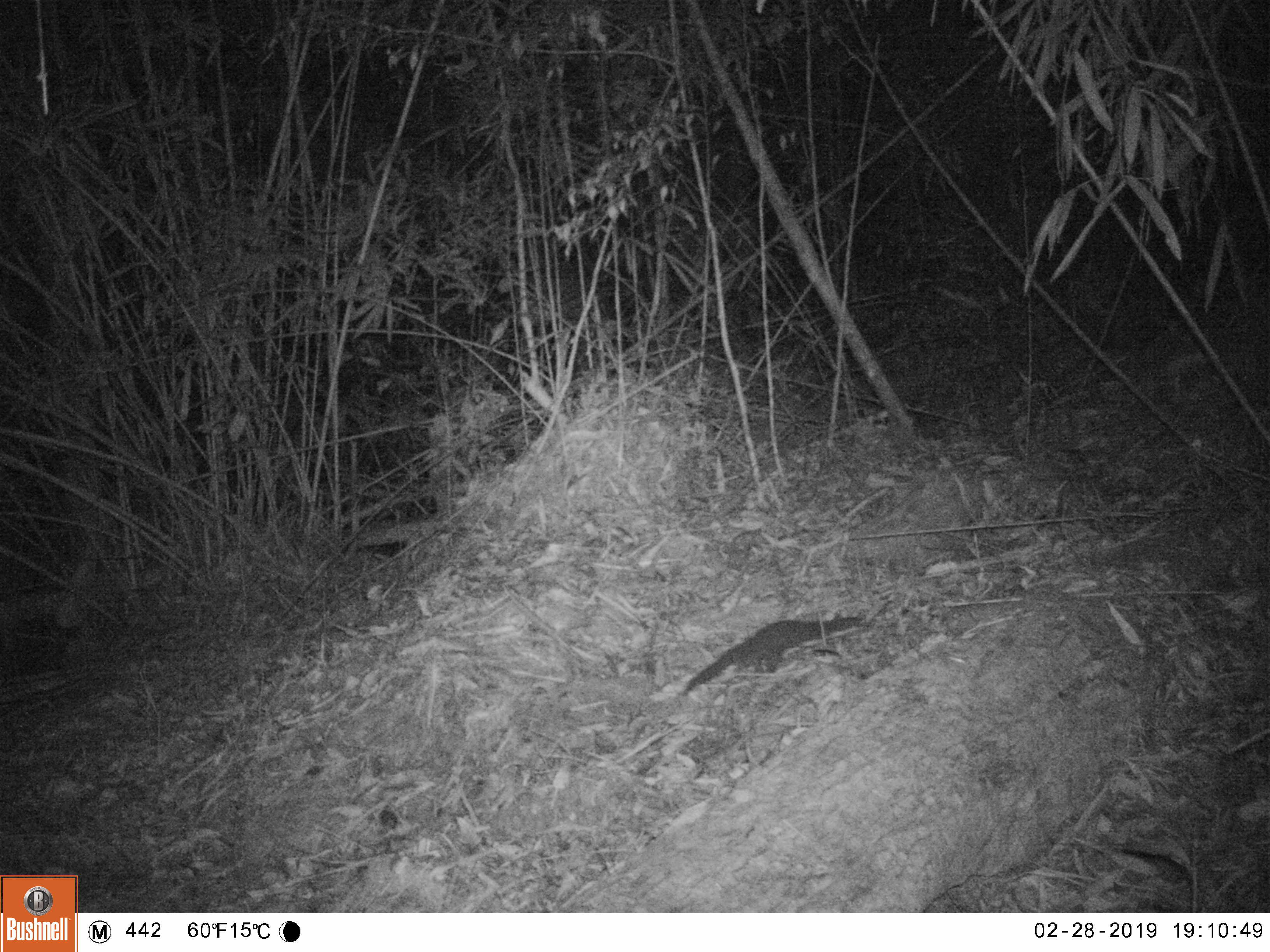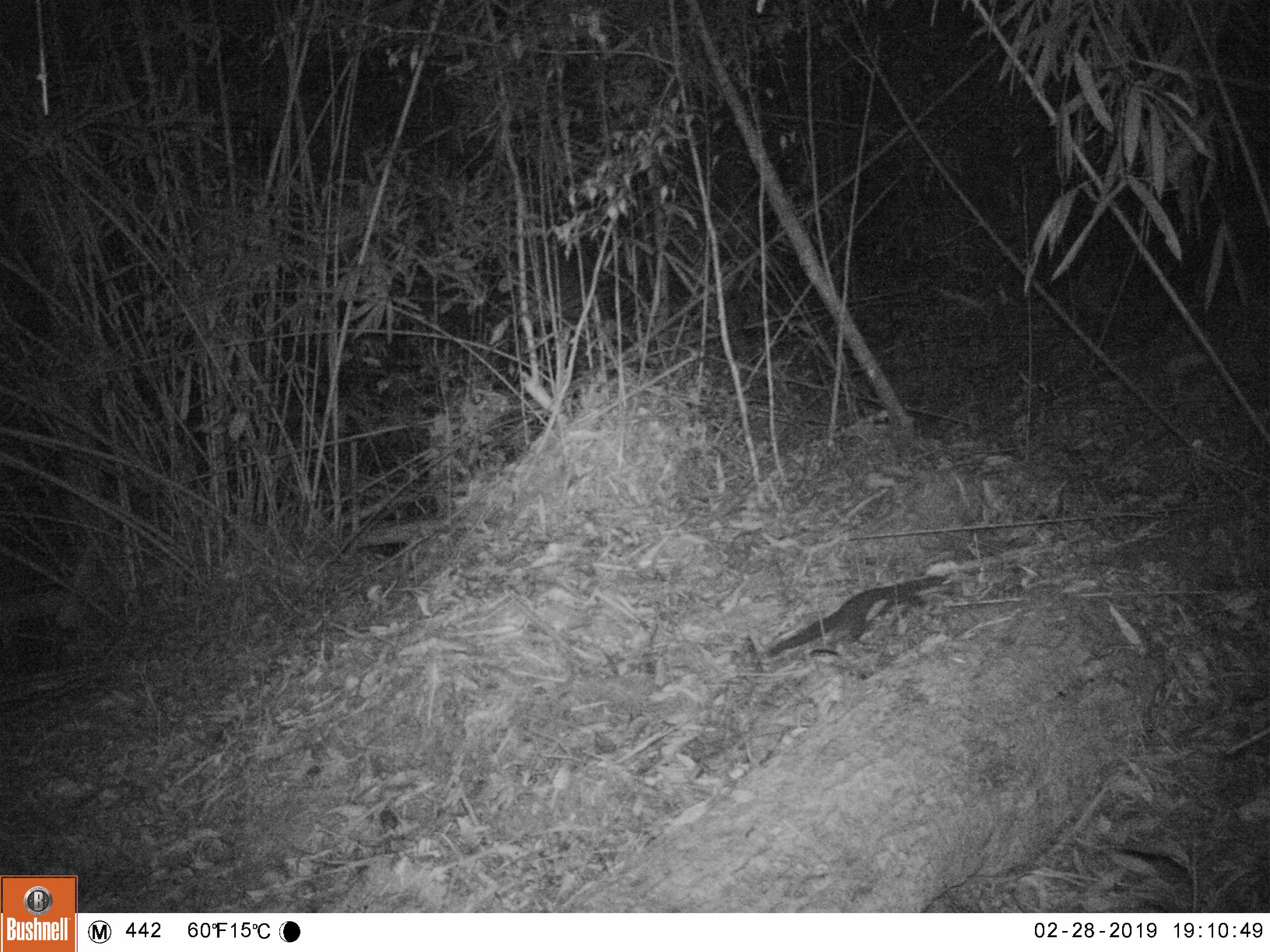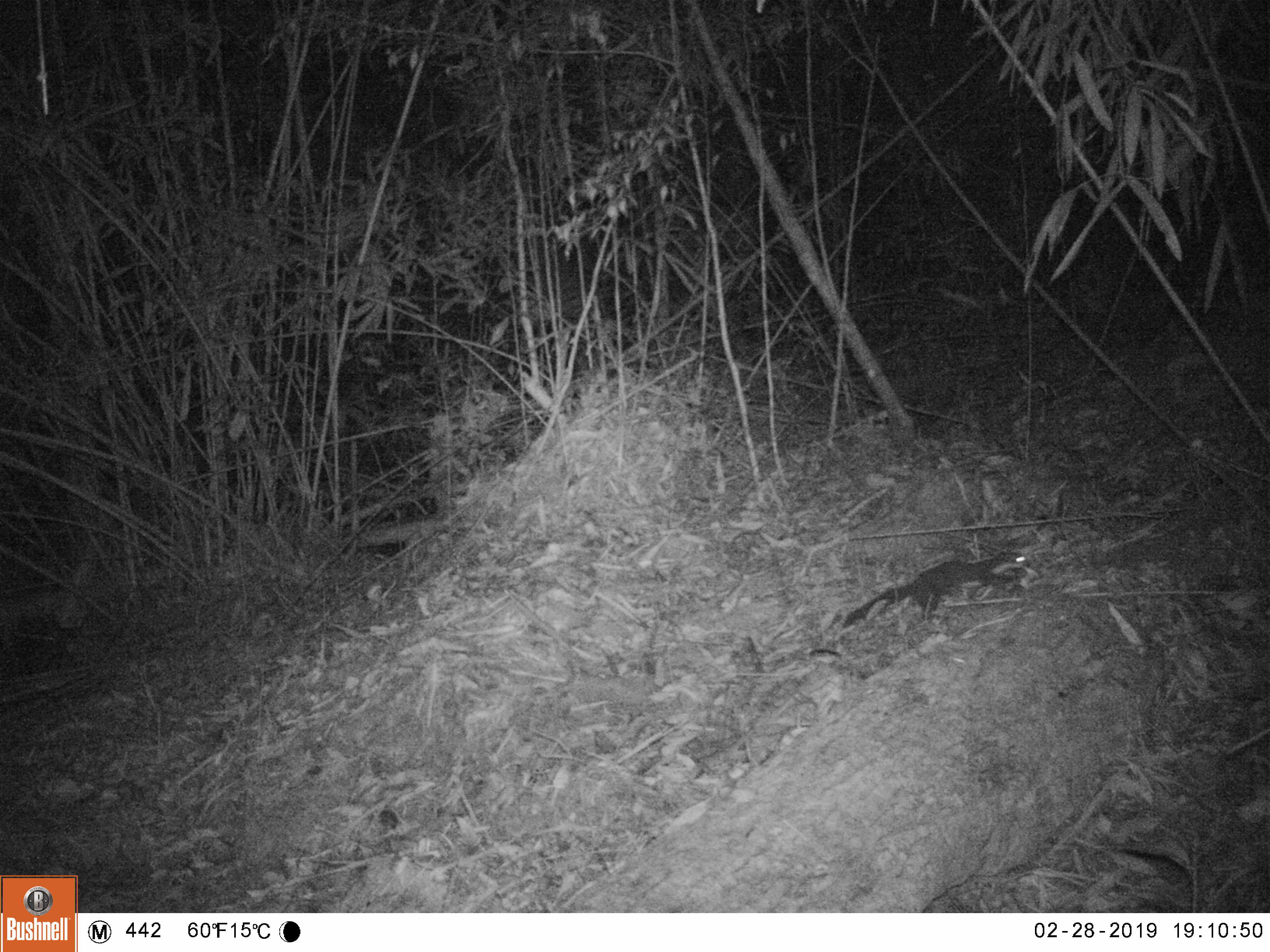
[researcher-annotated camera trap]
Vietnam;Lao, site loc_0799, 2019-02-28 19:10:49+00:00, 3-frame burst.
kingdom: Animalia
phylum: Chordata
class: Mammalia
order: Carnivora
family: Mustelidae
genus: Mustela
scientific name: Mustela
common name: weasel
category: unidentified weasel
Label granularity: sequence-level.